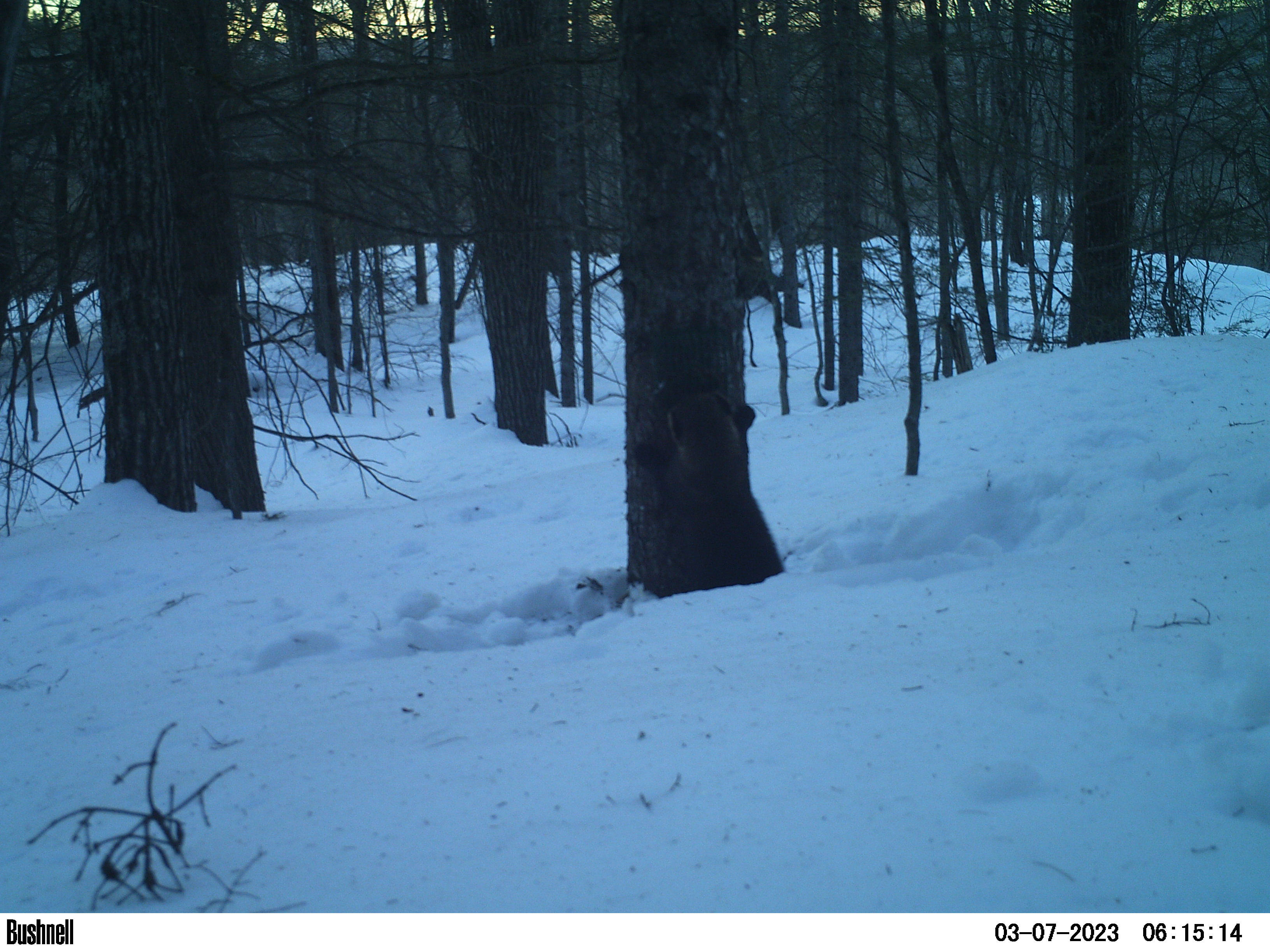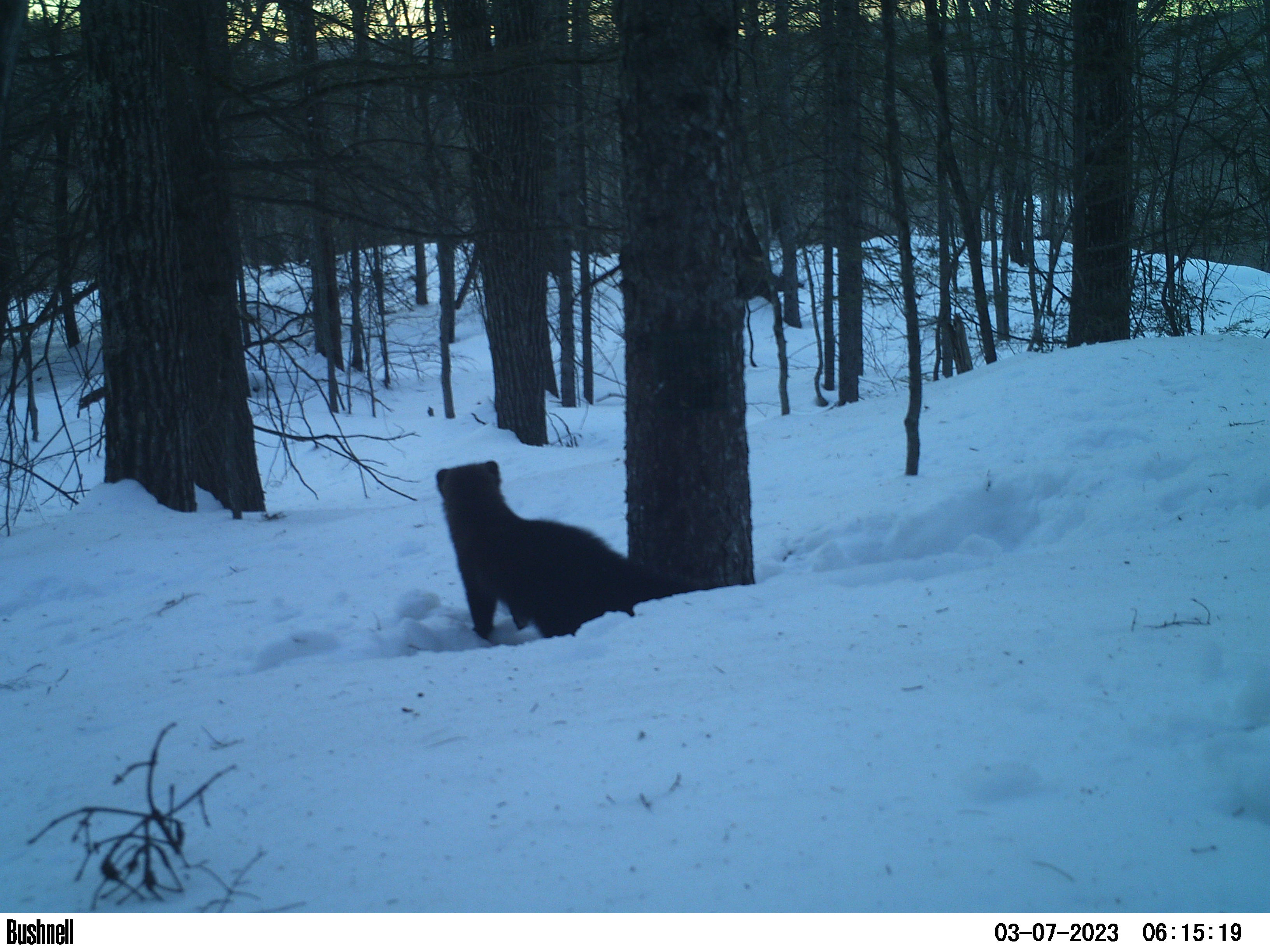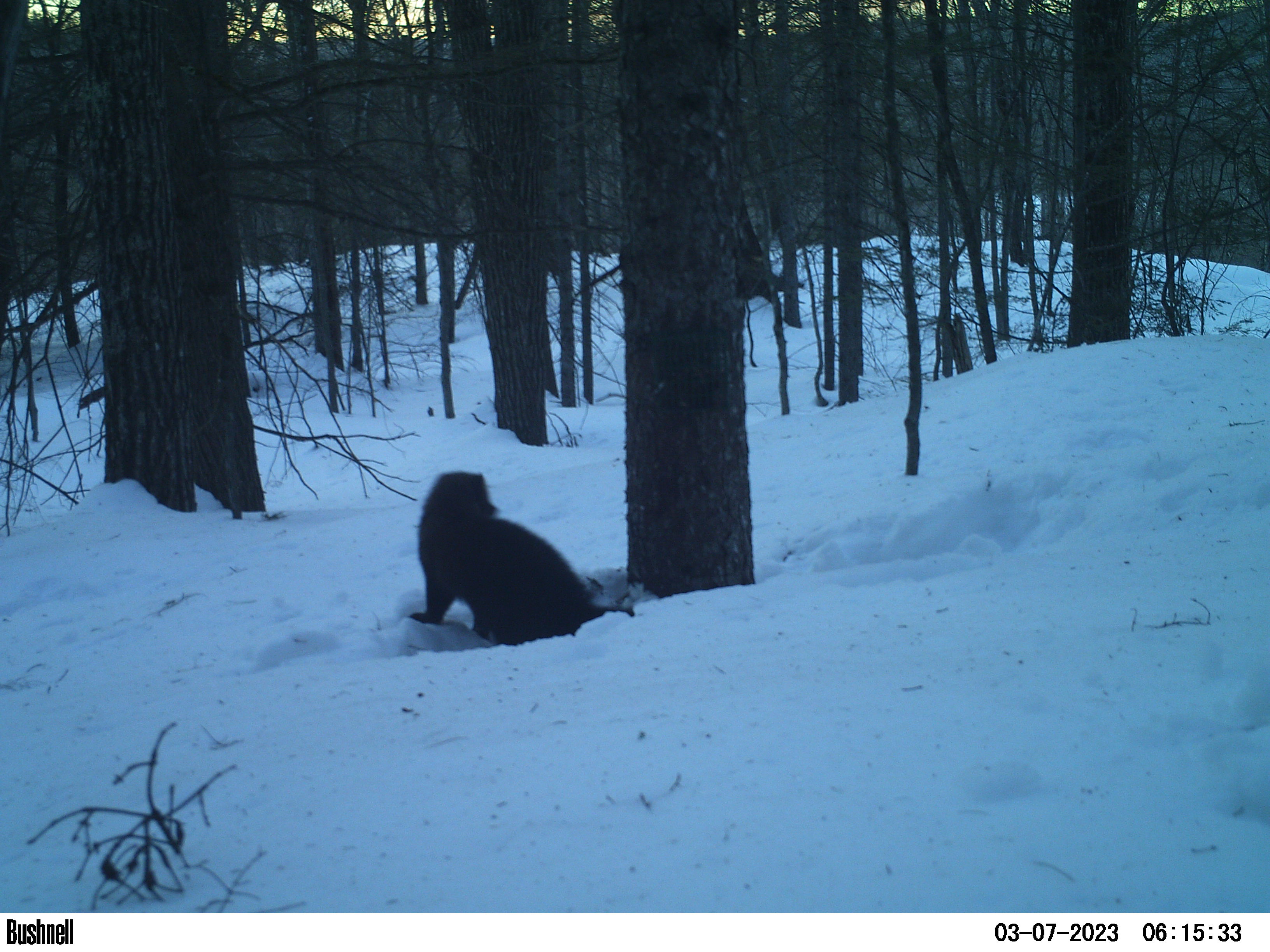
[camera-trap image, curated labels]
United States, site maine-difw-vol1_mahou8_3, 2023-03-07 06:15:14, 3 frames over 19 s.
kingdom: Animalia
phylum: Chordata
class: Mammalia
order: Carnivora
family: Mustelidae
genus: Pekania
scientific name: Pekania pennanti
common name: fisher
Fisher (Pekania pennanti).